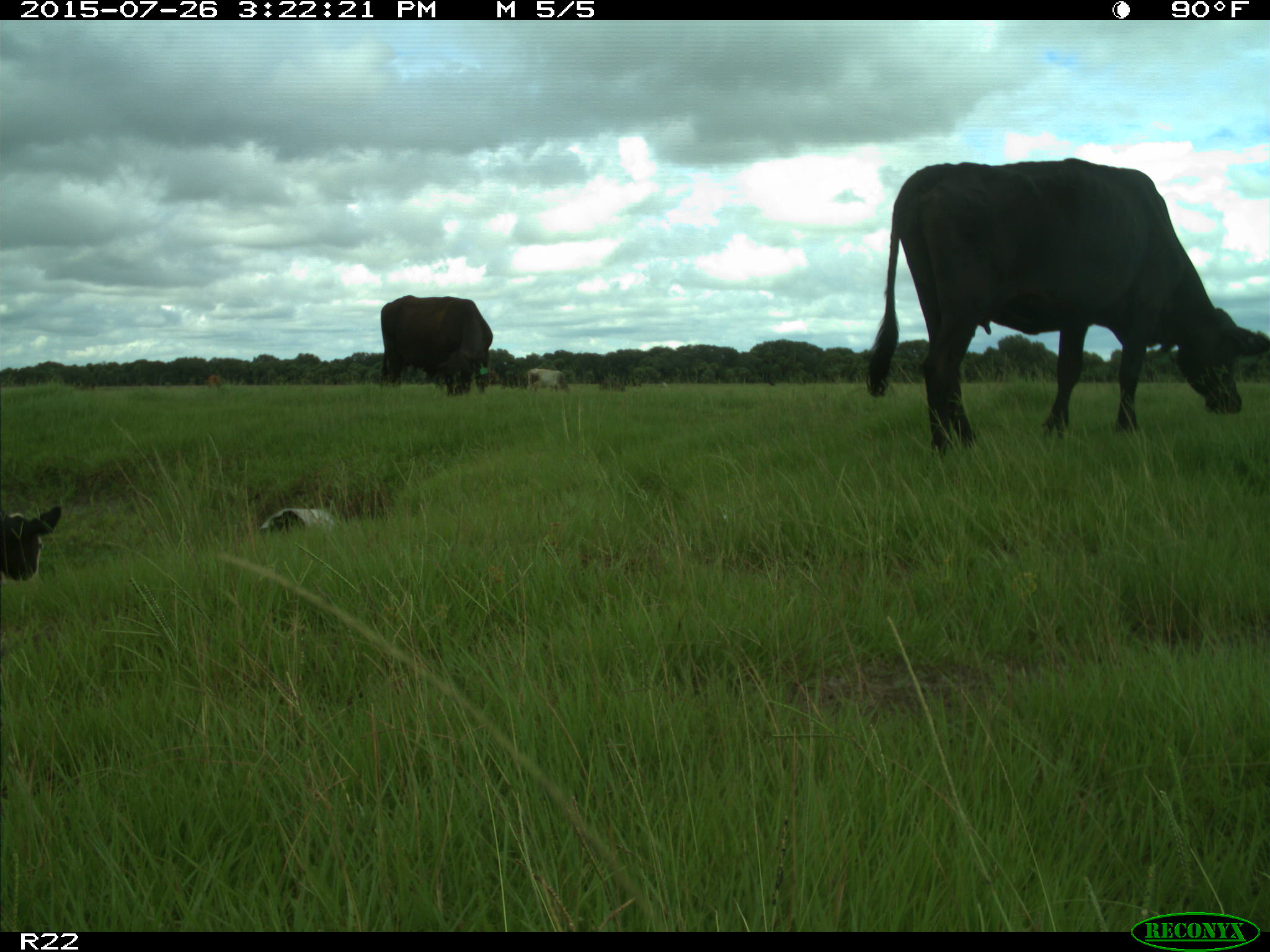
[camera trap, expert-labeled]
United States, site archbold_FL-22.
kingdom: Animalia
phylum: Chordata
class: Mammalia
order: Artiodactyla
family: Bovidae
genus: Bos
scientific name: Bos taurus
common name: domestic cow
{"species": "Bos taurus (domestic cow)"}